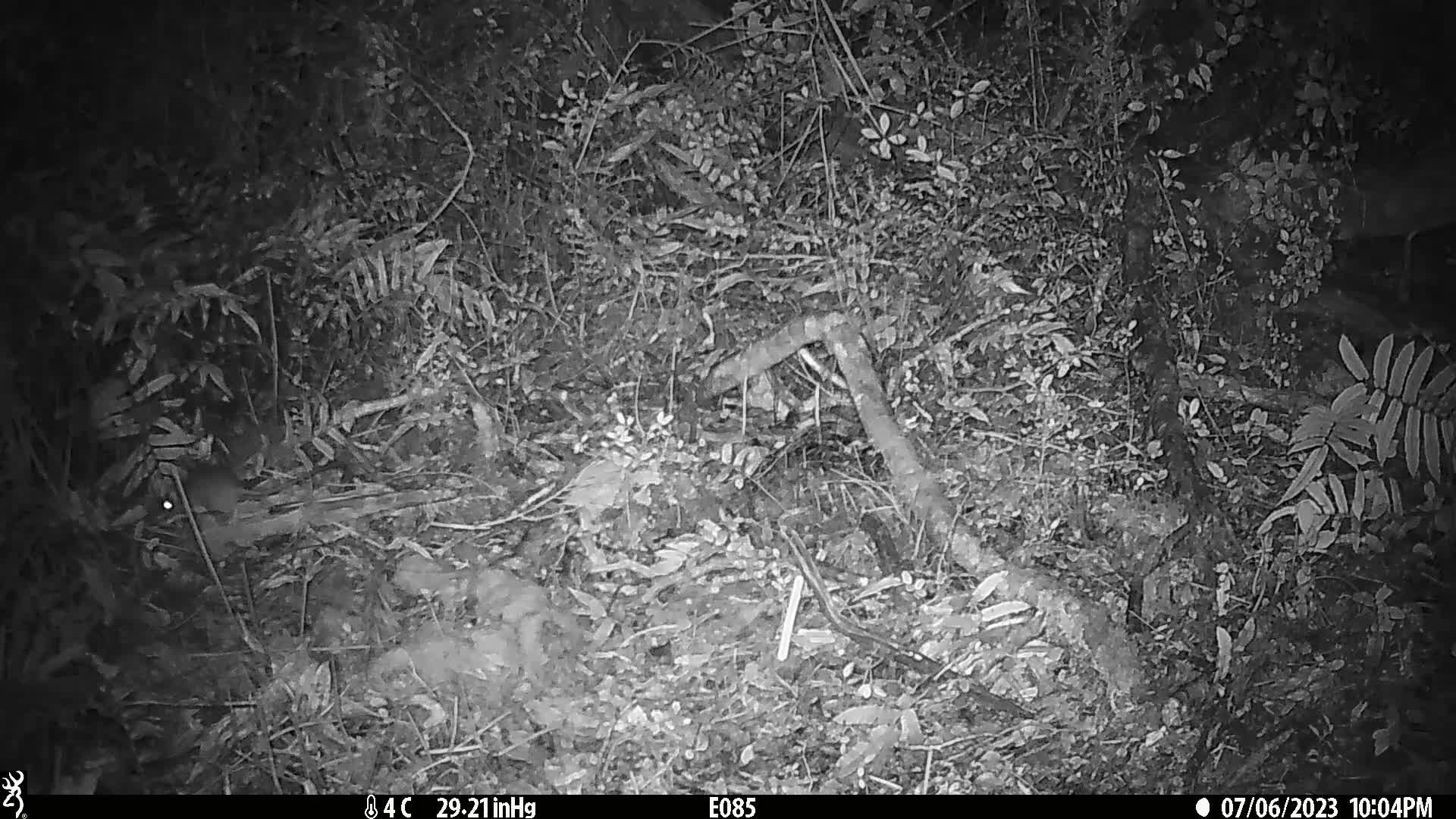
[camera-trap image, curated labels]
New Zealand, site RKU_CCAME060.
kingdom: Animalia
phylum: Chordata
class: Mammalia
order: Rodentia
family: Muridae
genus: Rattus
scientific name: Rattus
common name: rat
Rat (Rattus).